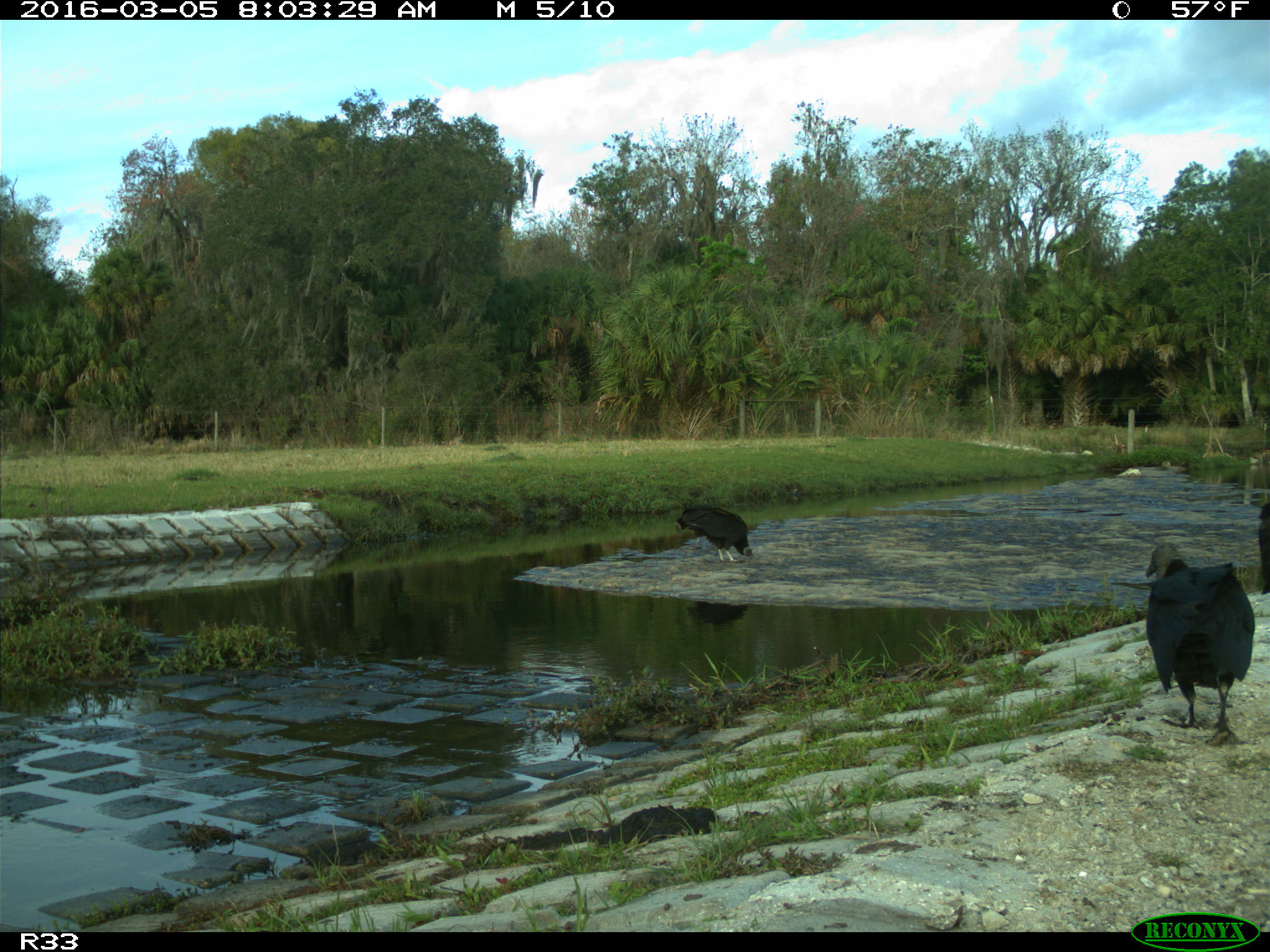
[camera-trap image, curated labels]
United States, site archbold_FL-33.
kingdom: Animalia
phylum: Chordata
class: Aves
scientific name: Aves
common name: birds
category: unidentified bird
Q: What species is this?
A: Unidentified bird (birds) (Aves).